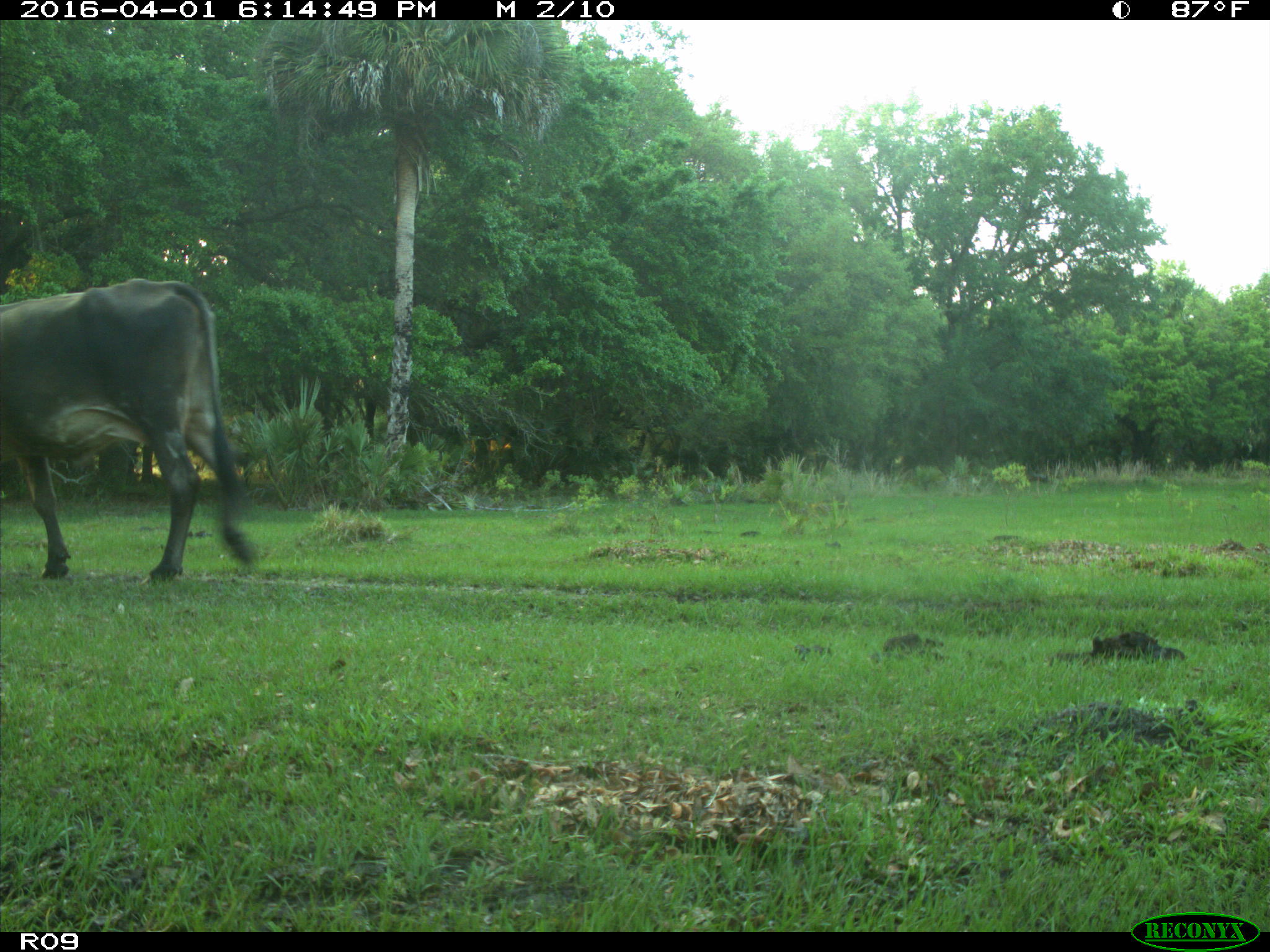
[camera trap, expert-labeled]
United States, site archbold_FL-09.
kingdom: Animalia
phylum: Chordata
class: Mammalia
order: Artiodactyla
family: Bovidae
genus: Bos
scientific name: Bos taurus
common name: domestic cow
Bos taurus (domestic cow).